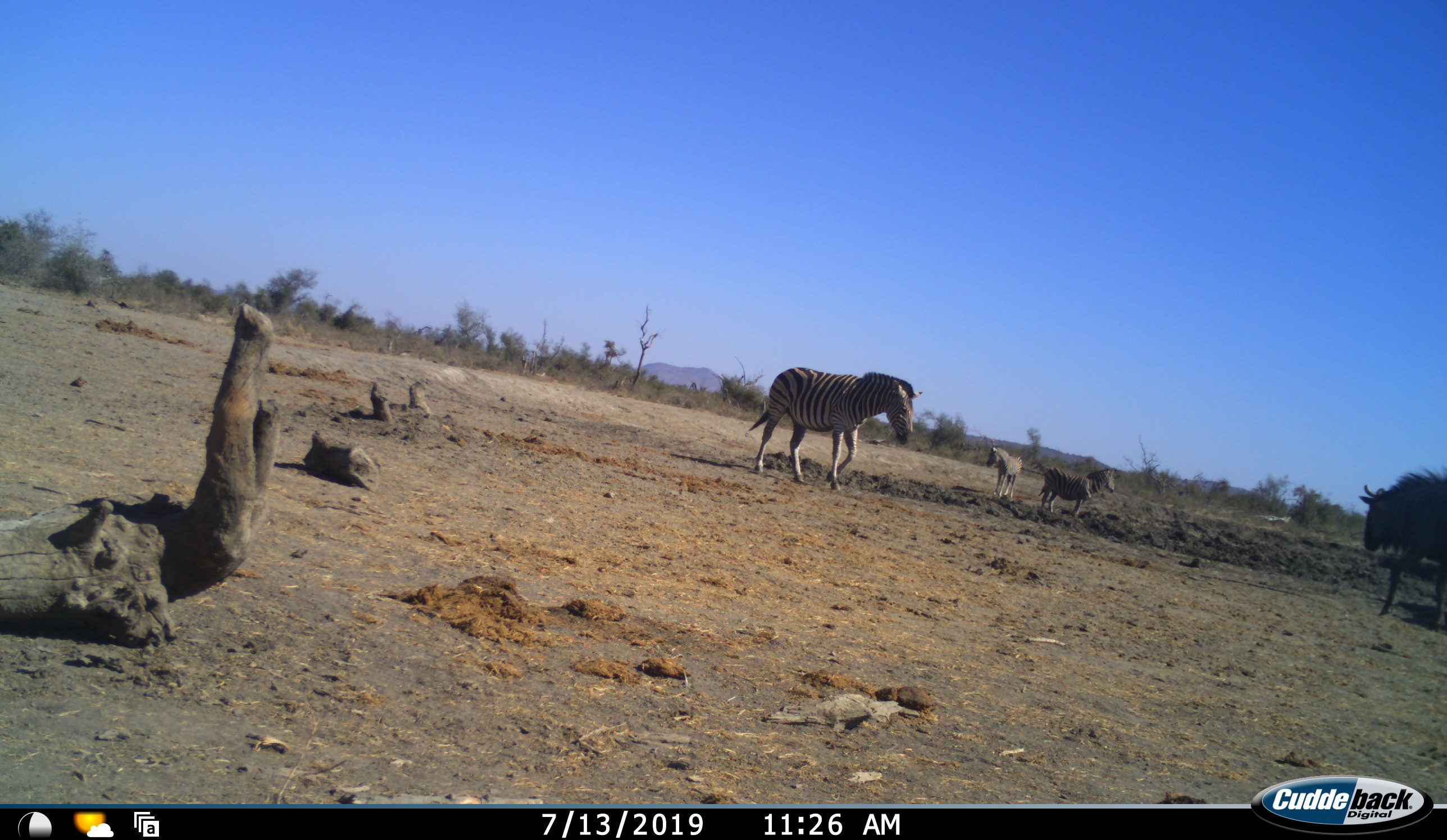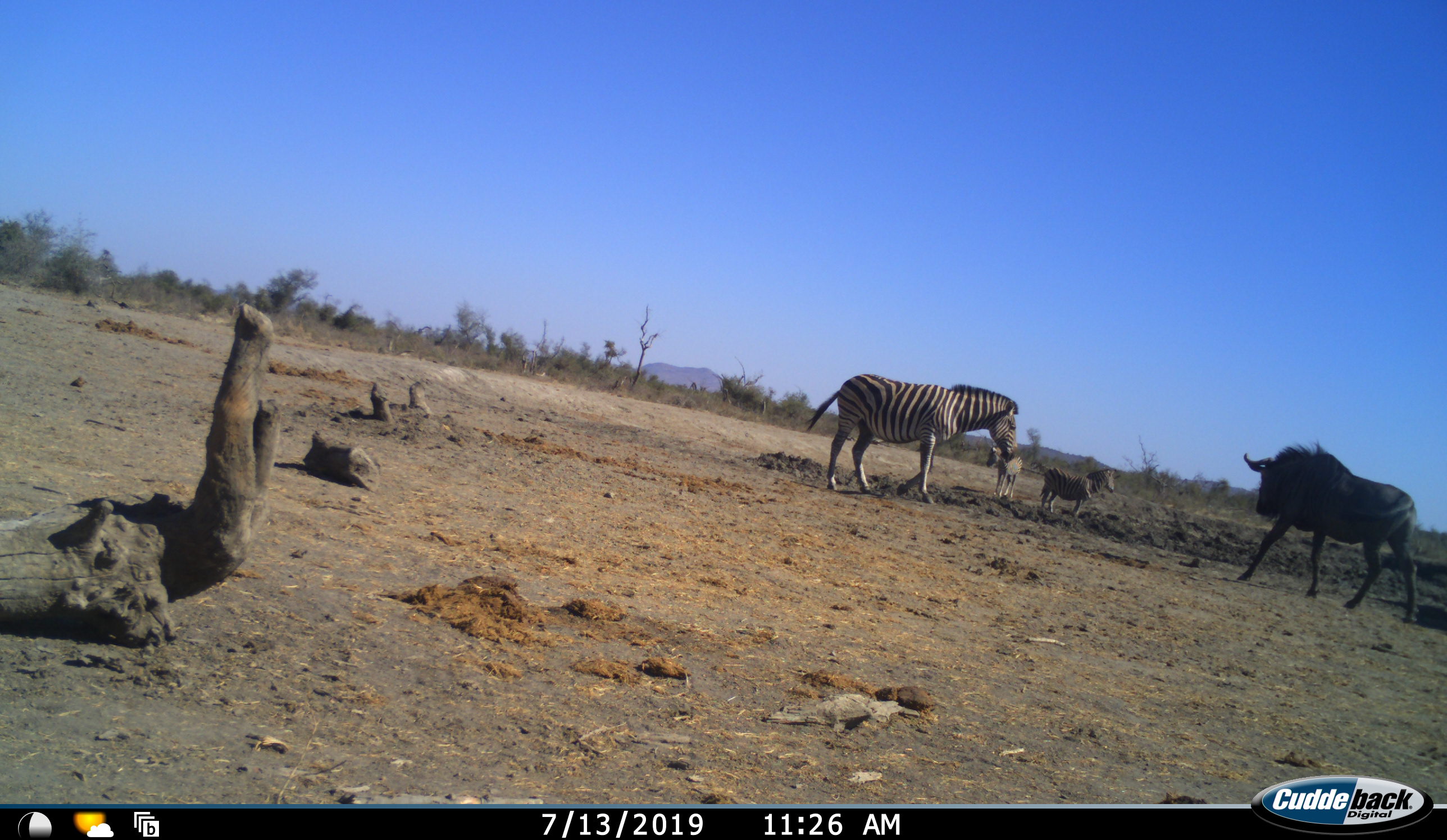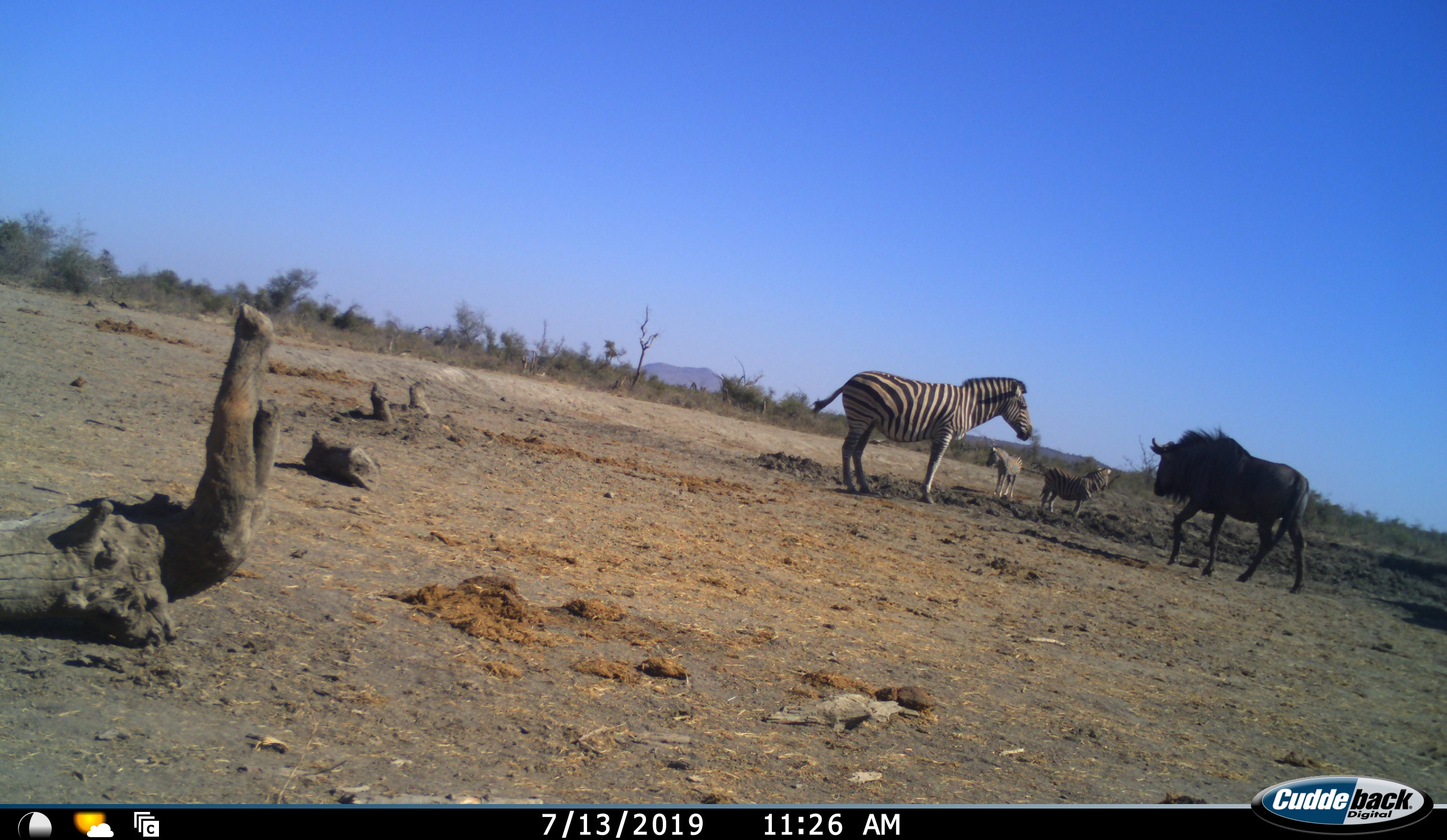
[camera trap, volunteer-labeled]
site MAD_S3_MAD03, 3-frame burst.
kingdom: Animalia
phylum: Chordata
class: Mammalia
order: Artiodactyla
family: Bovidae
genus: Connochaetes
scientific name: Connochaetes taurinus taurinus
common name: blue wildebeest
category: wildebeestblue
Wildebeestblue (blue wildebeest) (Connochaetes taurinus taurinus), count 1. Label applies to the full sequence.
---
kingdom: Animalia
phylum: Chordata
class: Mammalia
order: Perissodactyla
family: Equidae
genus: Equus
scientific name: Equus quagga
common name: plains zebra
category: zebraplains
Zebraplains (plains zebra) (Equus quagga), count 3. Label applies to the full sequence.